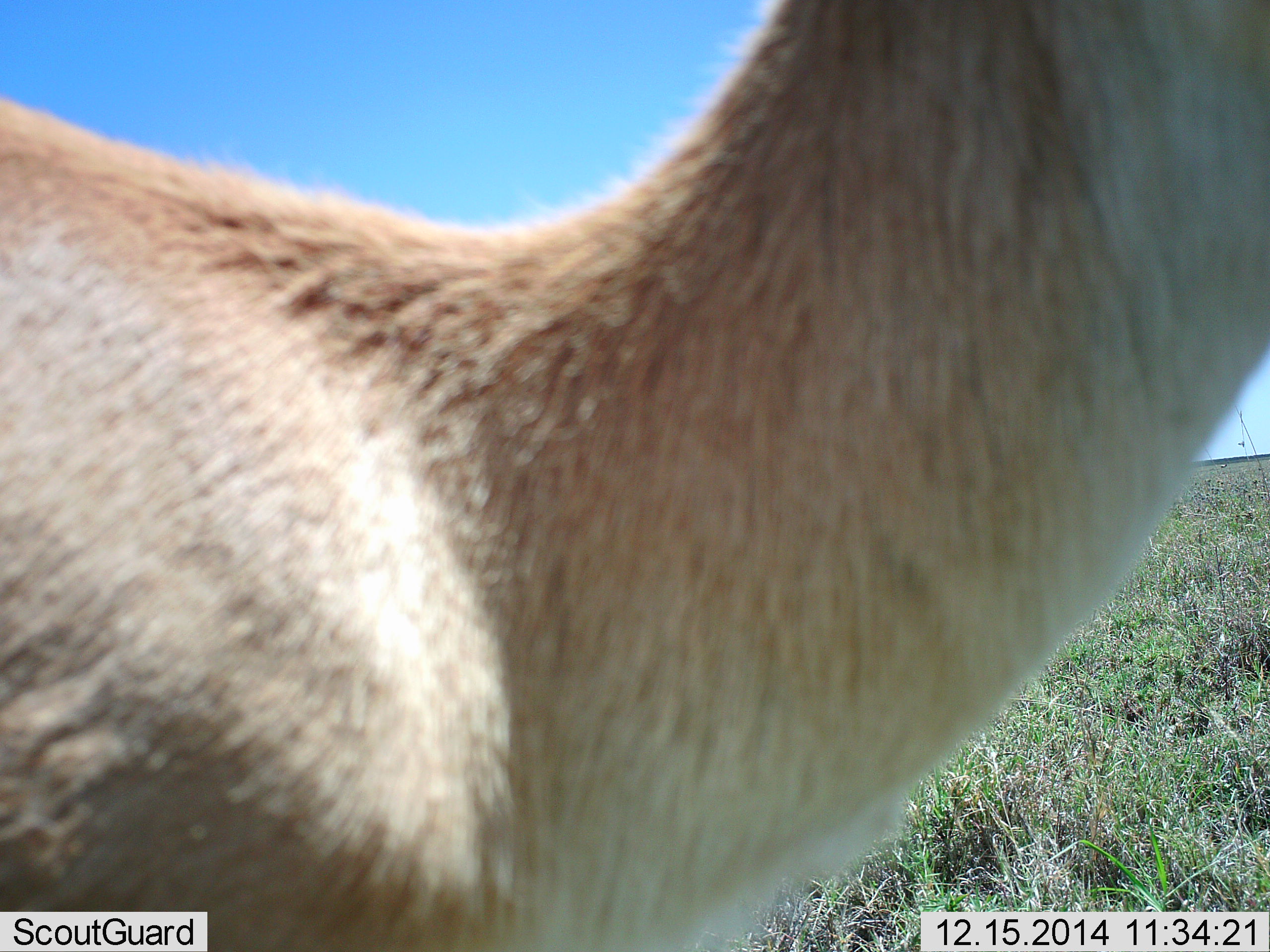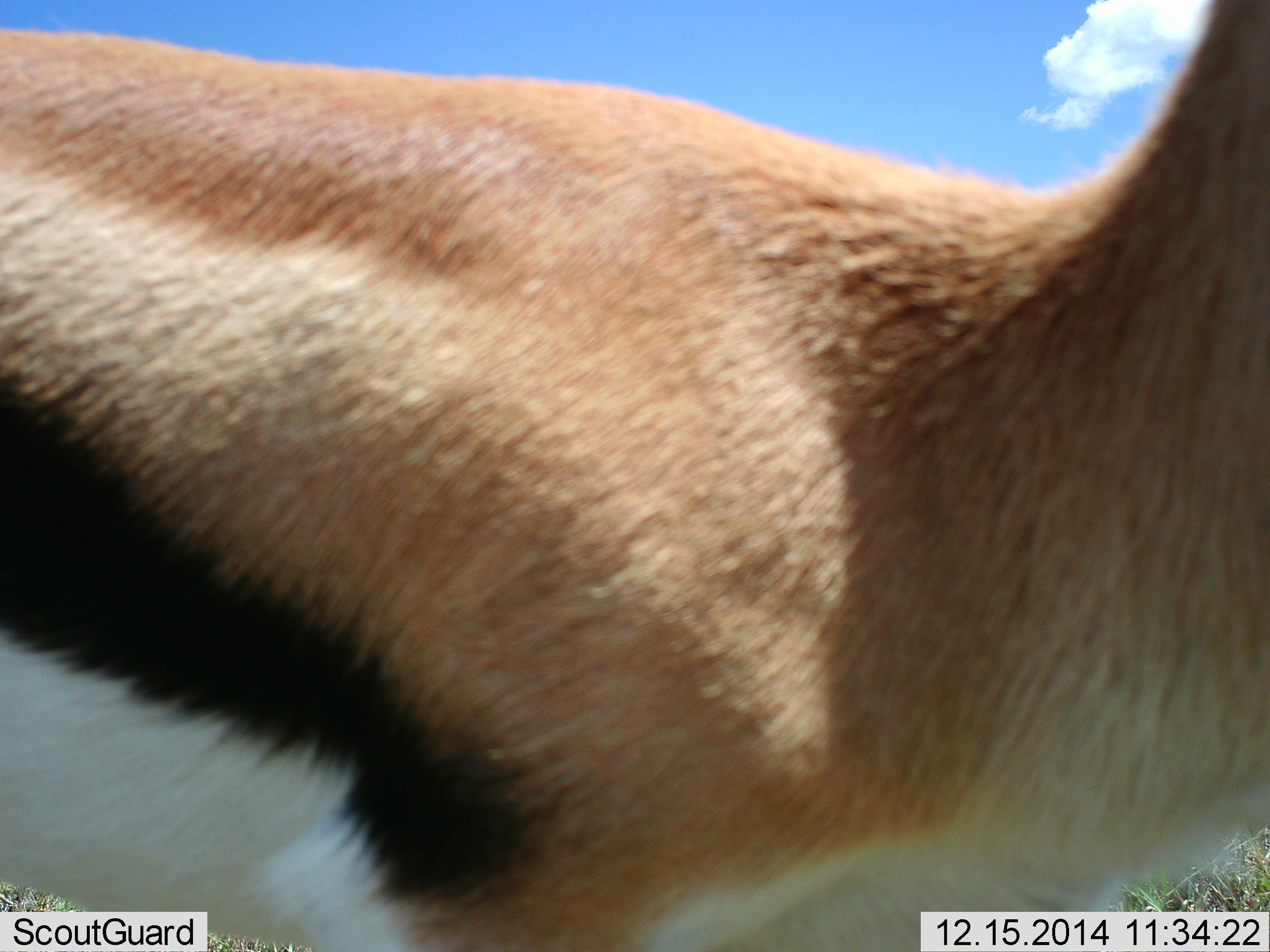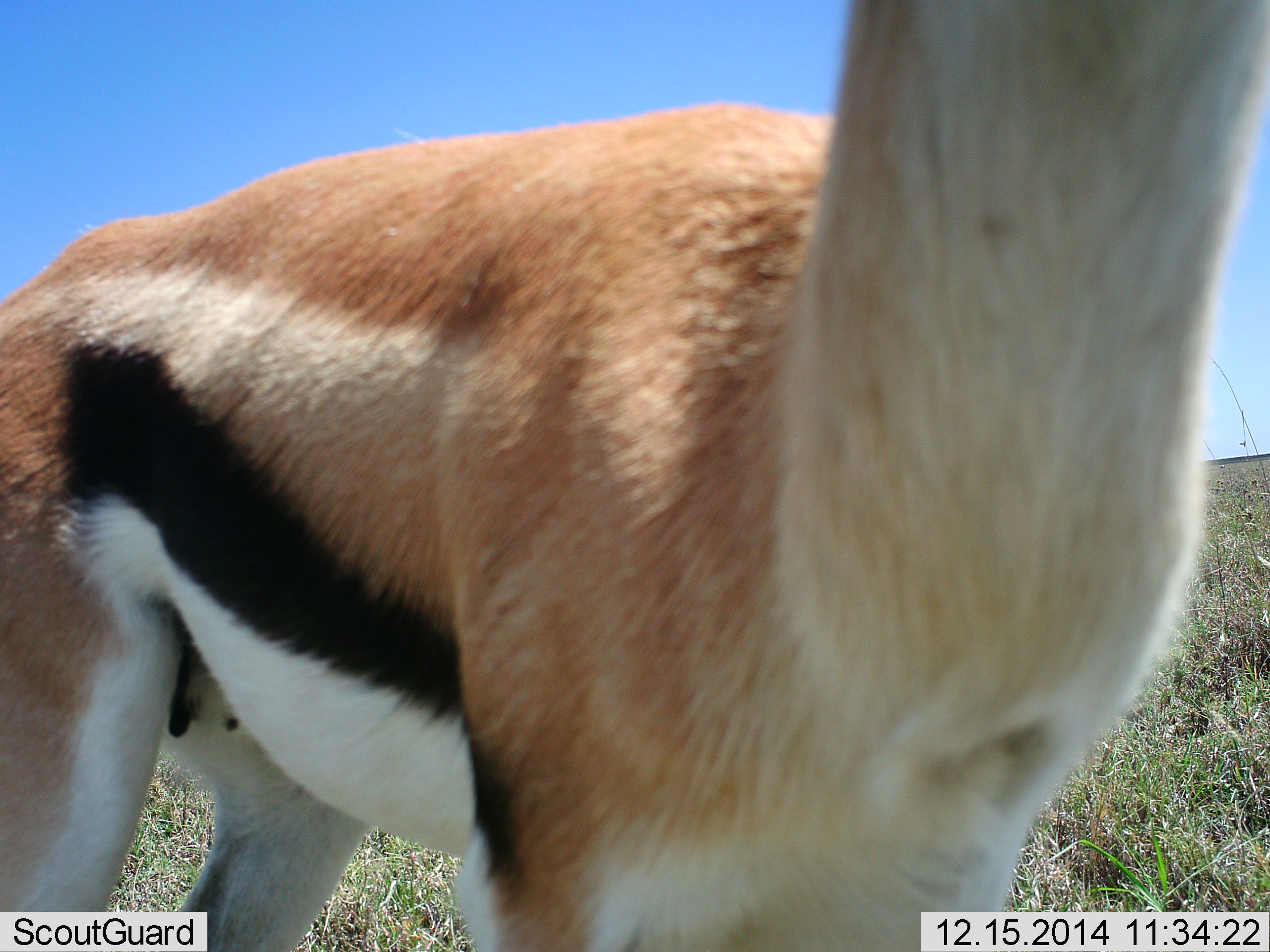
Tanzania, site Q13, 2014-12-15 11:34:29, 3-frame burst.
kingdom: Animalia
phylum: Chordata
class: Mammalia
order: Artiodactyla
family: Bovidae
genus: Eudorcas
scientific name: Eudorcas thomsonii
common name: thomson's gazelle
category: gazellethomsons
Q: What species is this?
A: Gazellethomsons (thomson's gazelle) (Eudorcas thomsonii).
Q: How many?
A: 1.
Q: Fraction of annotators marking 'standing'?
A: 70%.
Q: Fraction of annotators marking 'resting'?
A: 0%.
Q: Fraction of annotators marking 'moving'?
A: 40%.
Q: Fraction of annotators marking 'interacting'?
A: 10%.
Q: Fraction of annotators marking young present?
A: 0%.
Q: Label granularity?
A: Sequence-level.